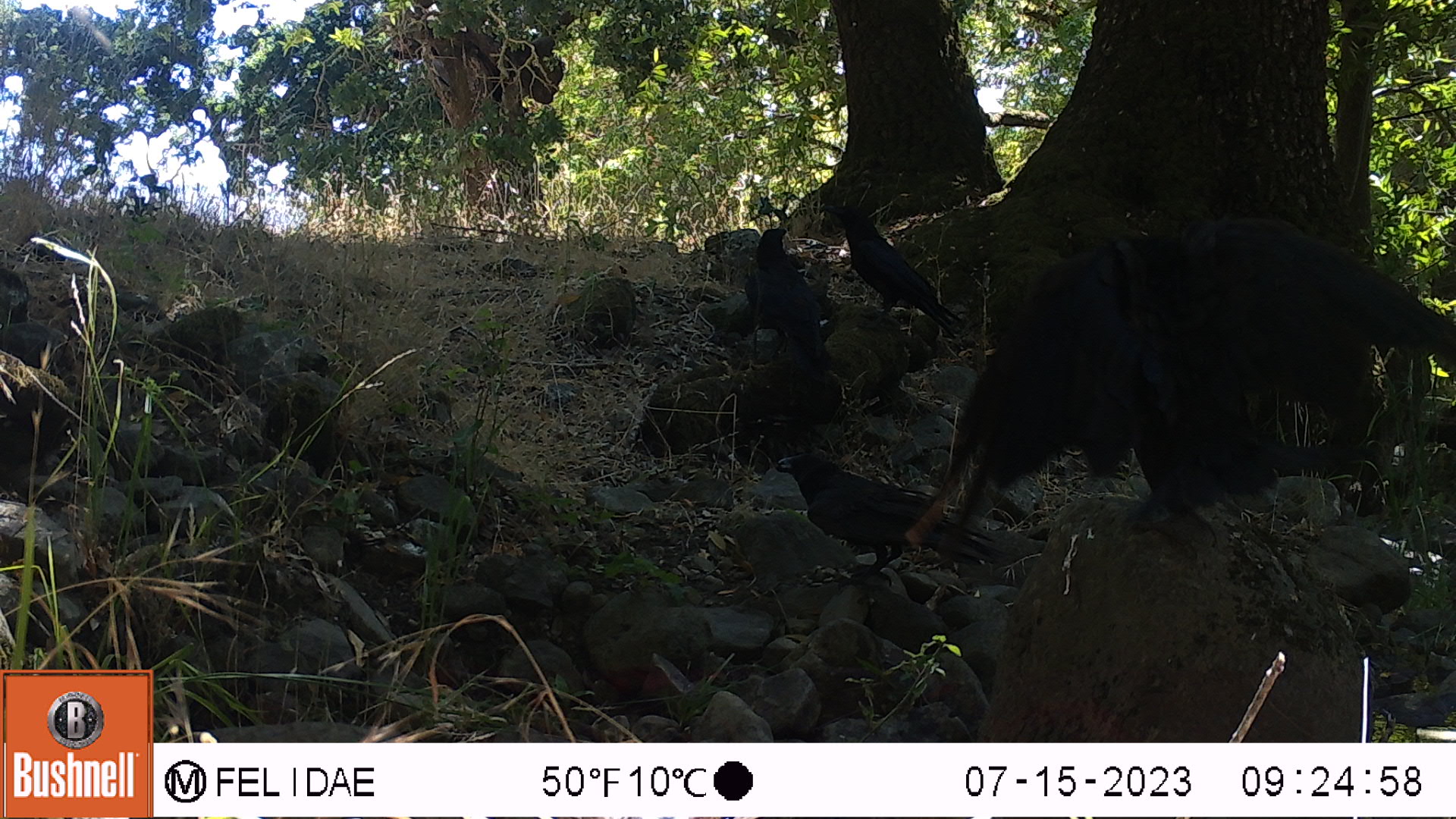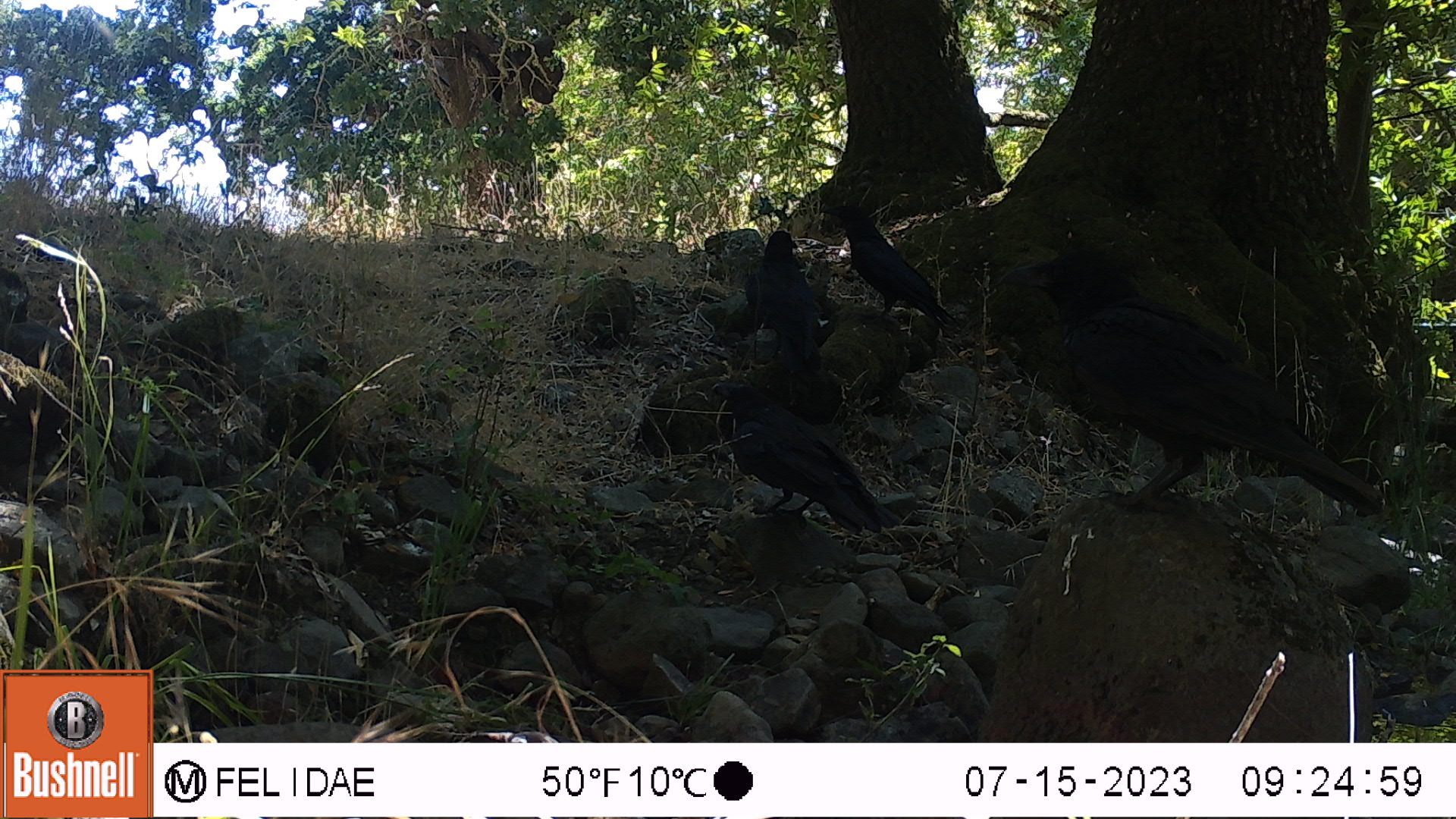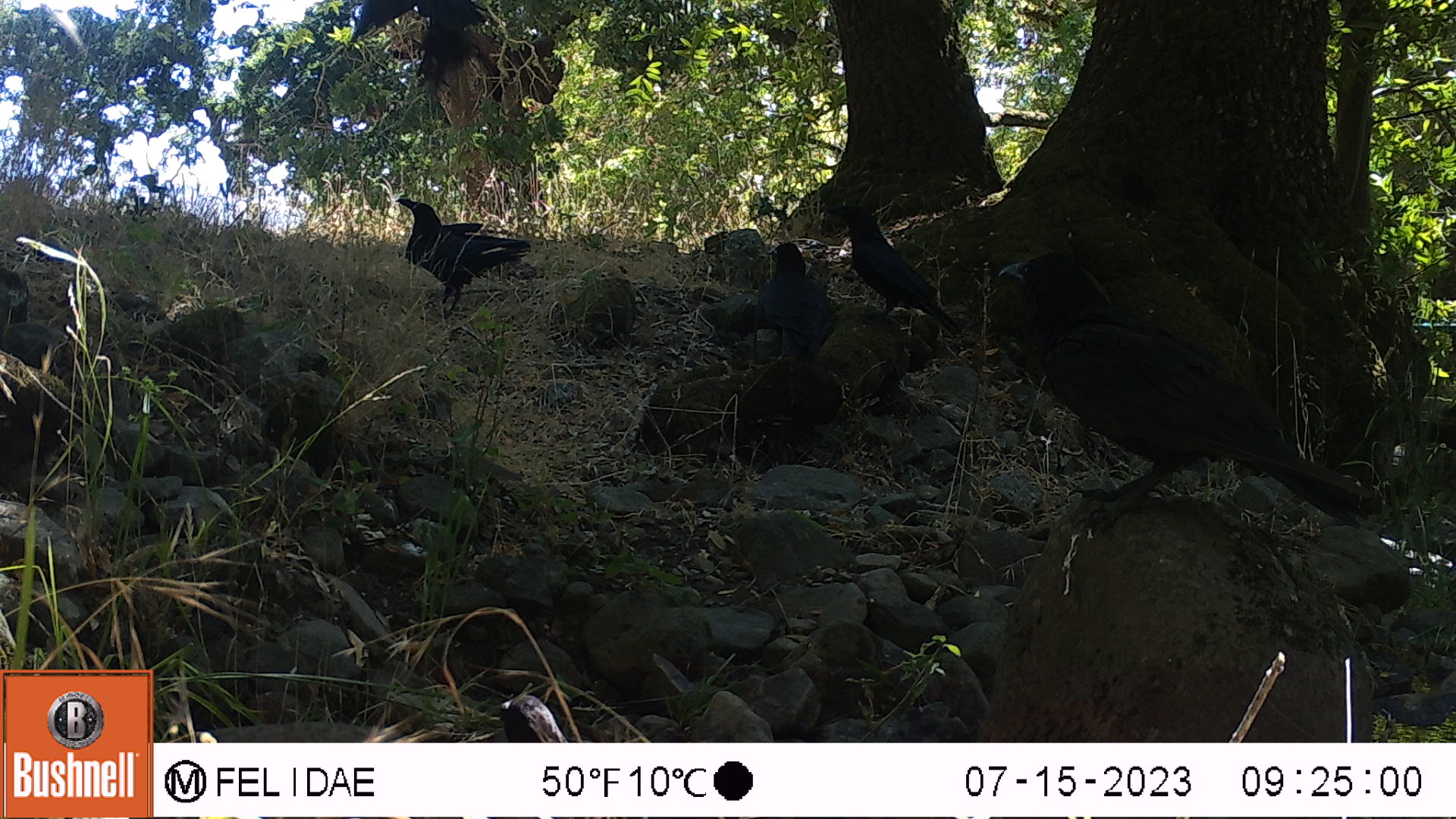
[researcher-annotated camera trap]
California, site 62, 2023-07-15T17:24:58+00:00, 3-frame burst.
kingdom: Animalia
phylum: Chordata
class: Aves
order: Passeriformes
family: Corvidae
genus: Corvus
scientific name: Corvus brachyrhynchos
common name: american crow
American crow (Corvus brachyrhynchos).